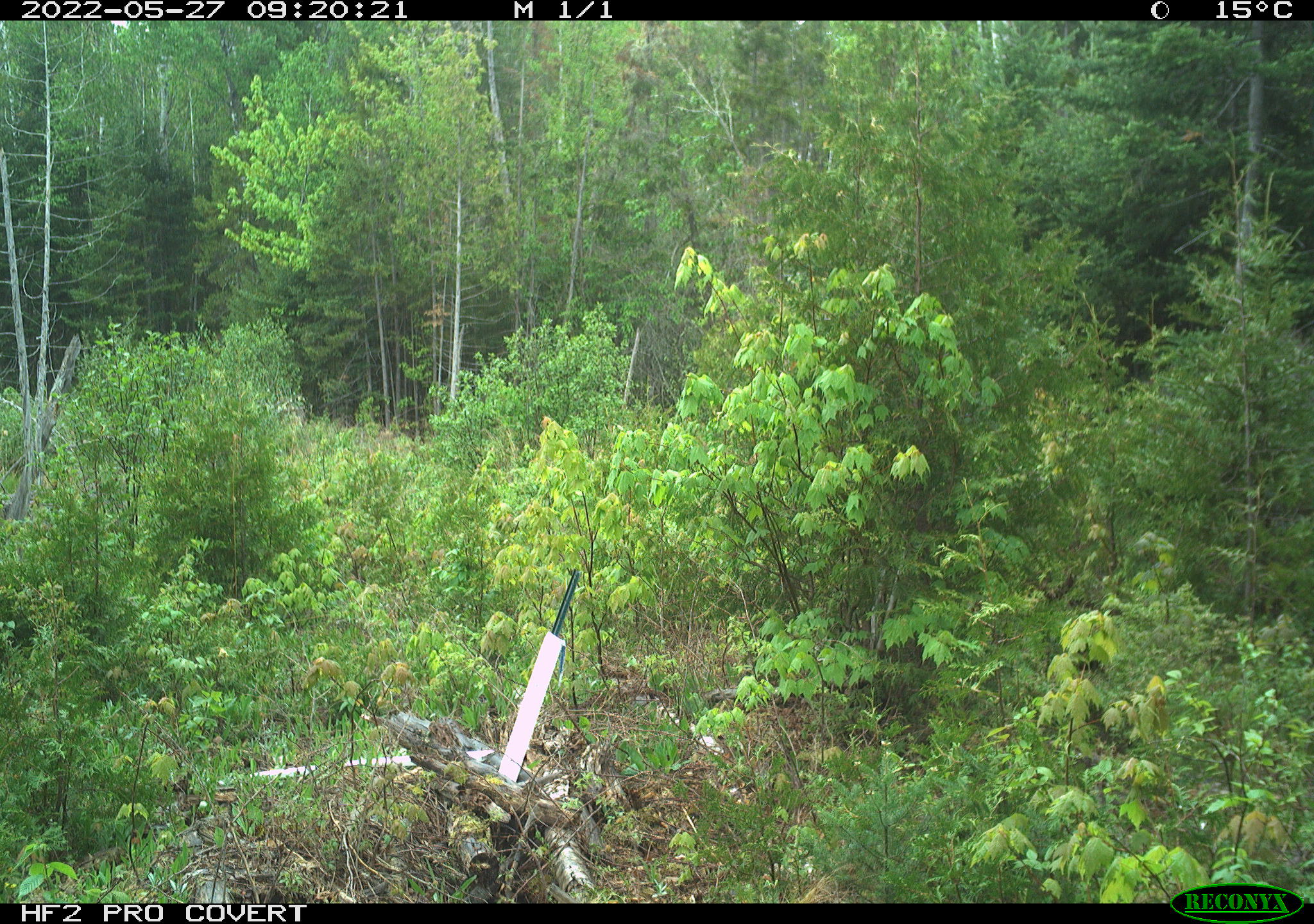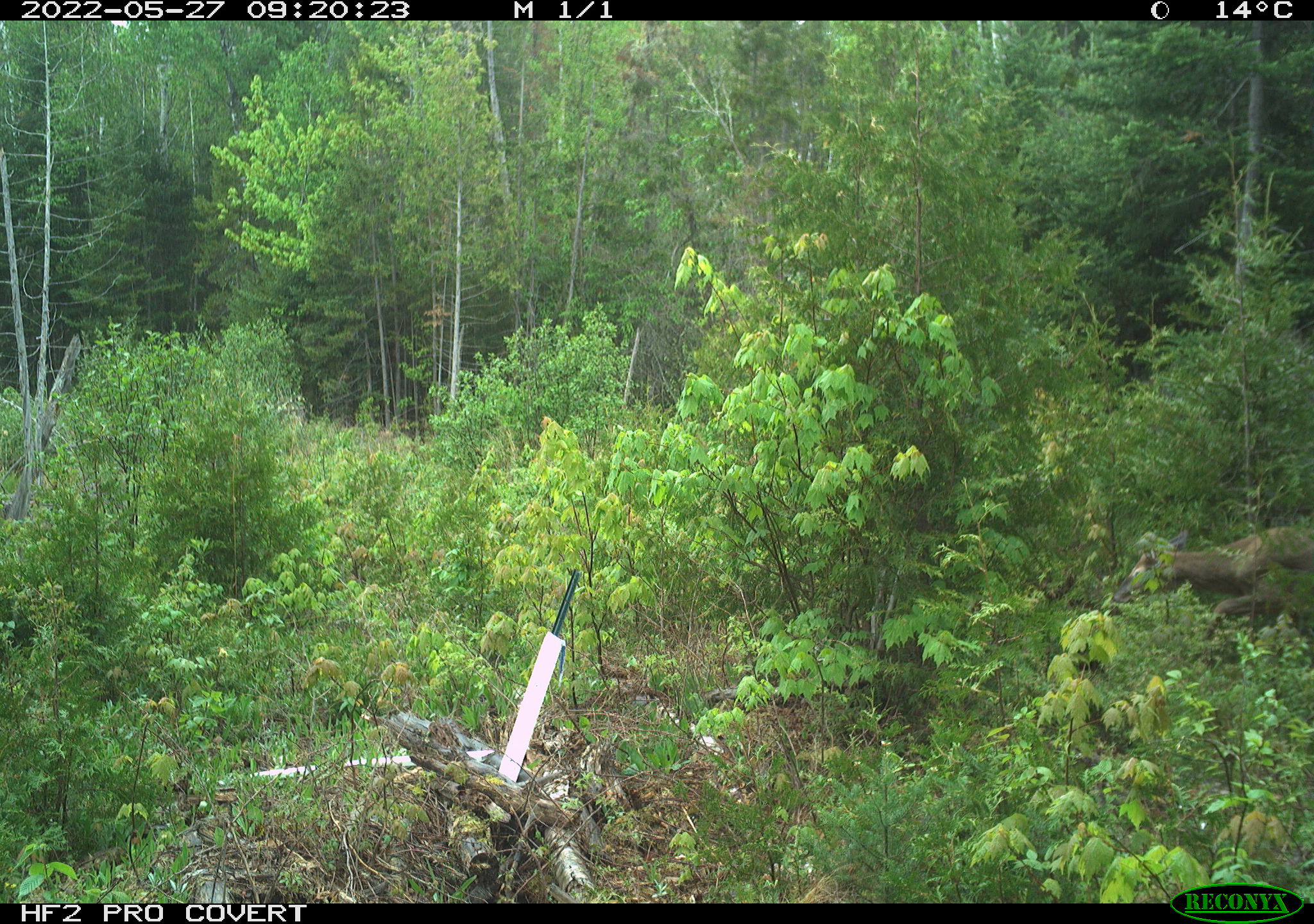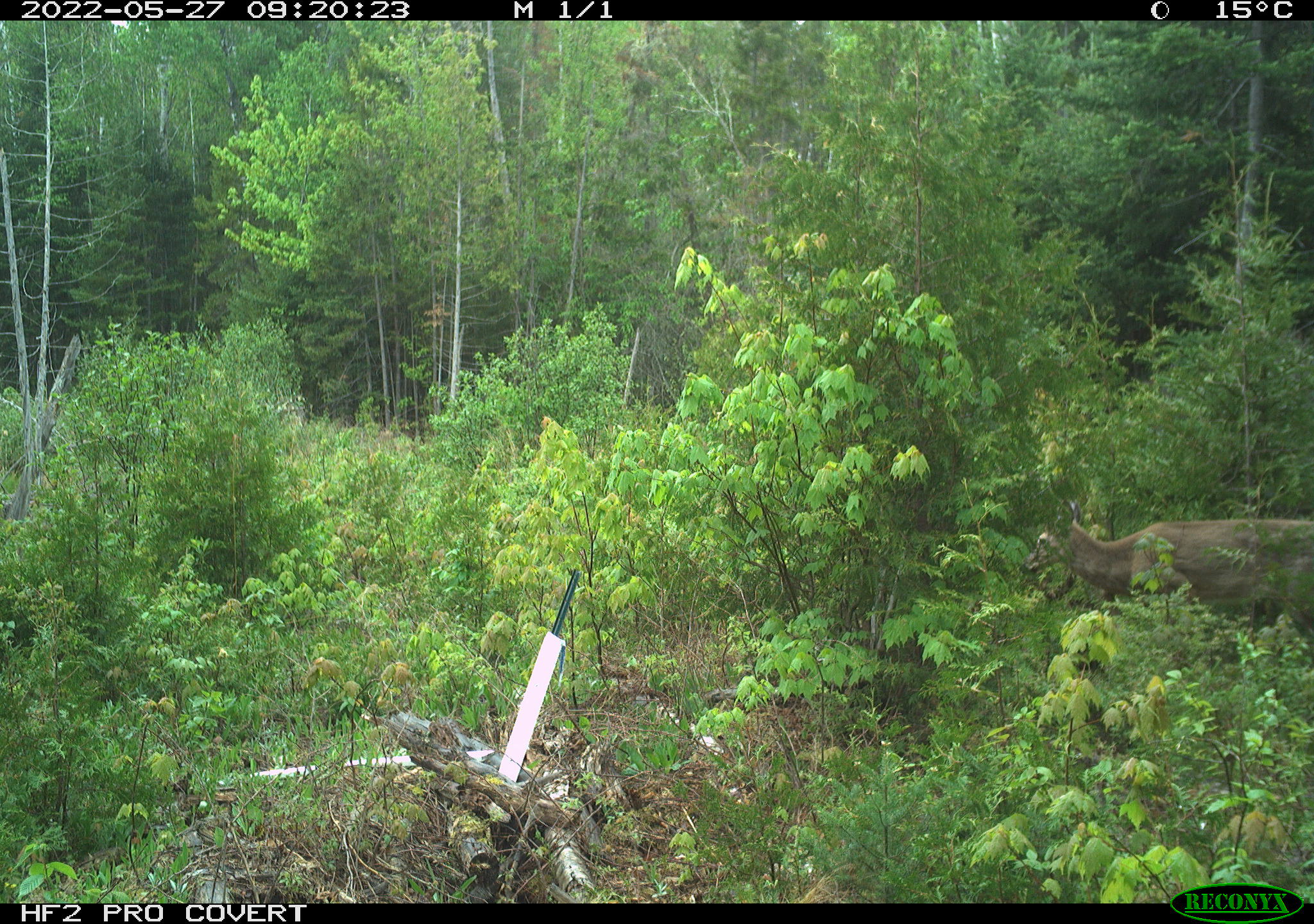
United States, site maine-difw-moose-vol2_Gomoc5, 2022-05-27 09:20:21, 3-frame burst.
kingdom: Animalia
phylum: Chordata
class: Mammalia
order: Artiodactyla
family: Cervidae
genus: Odocoileus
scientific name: Odocoileus virginianus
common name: white-tailed deer